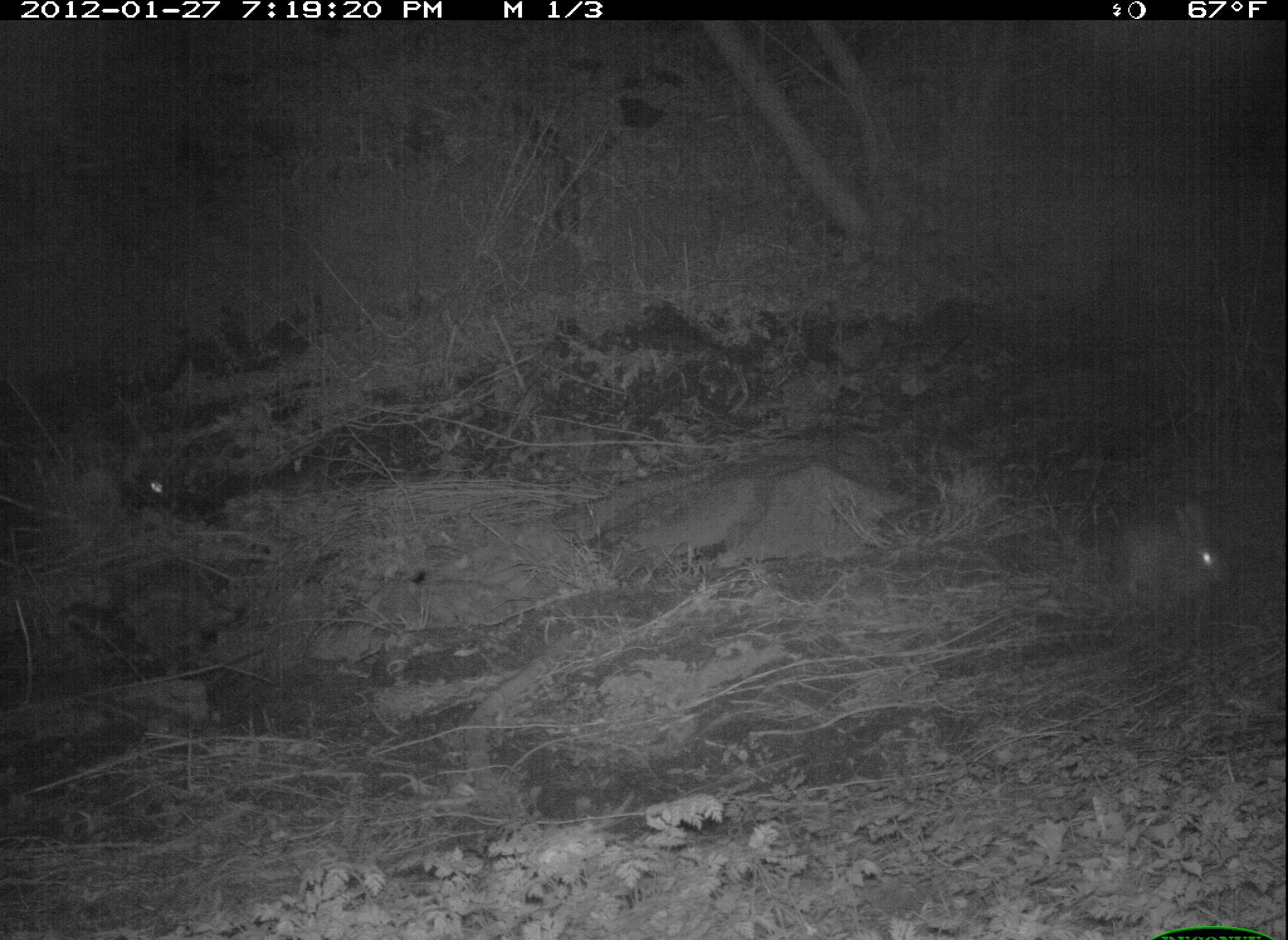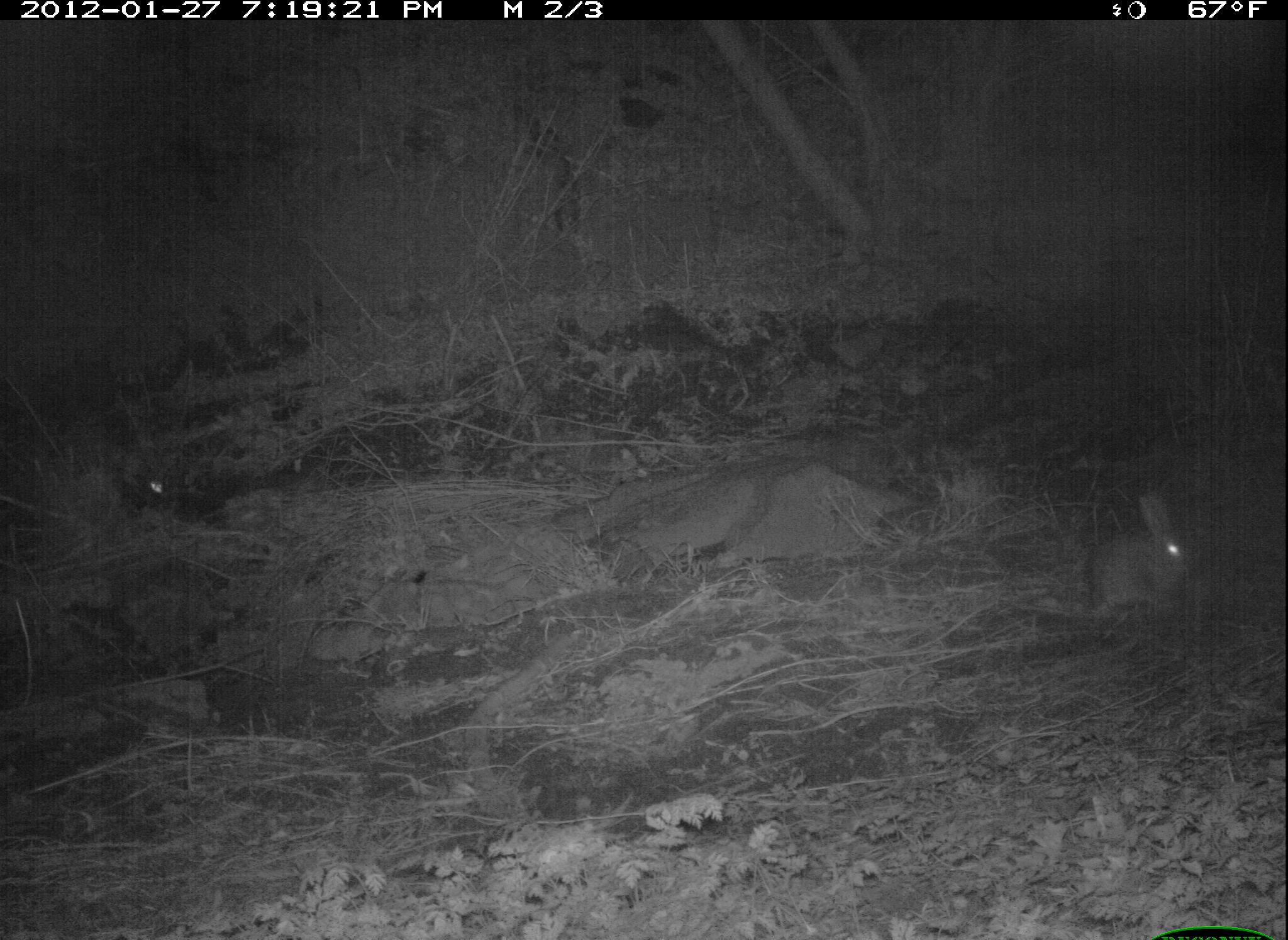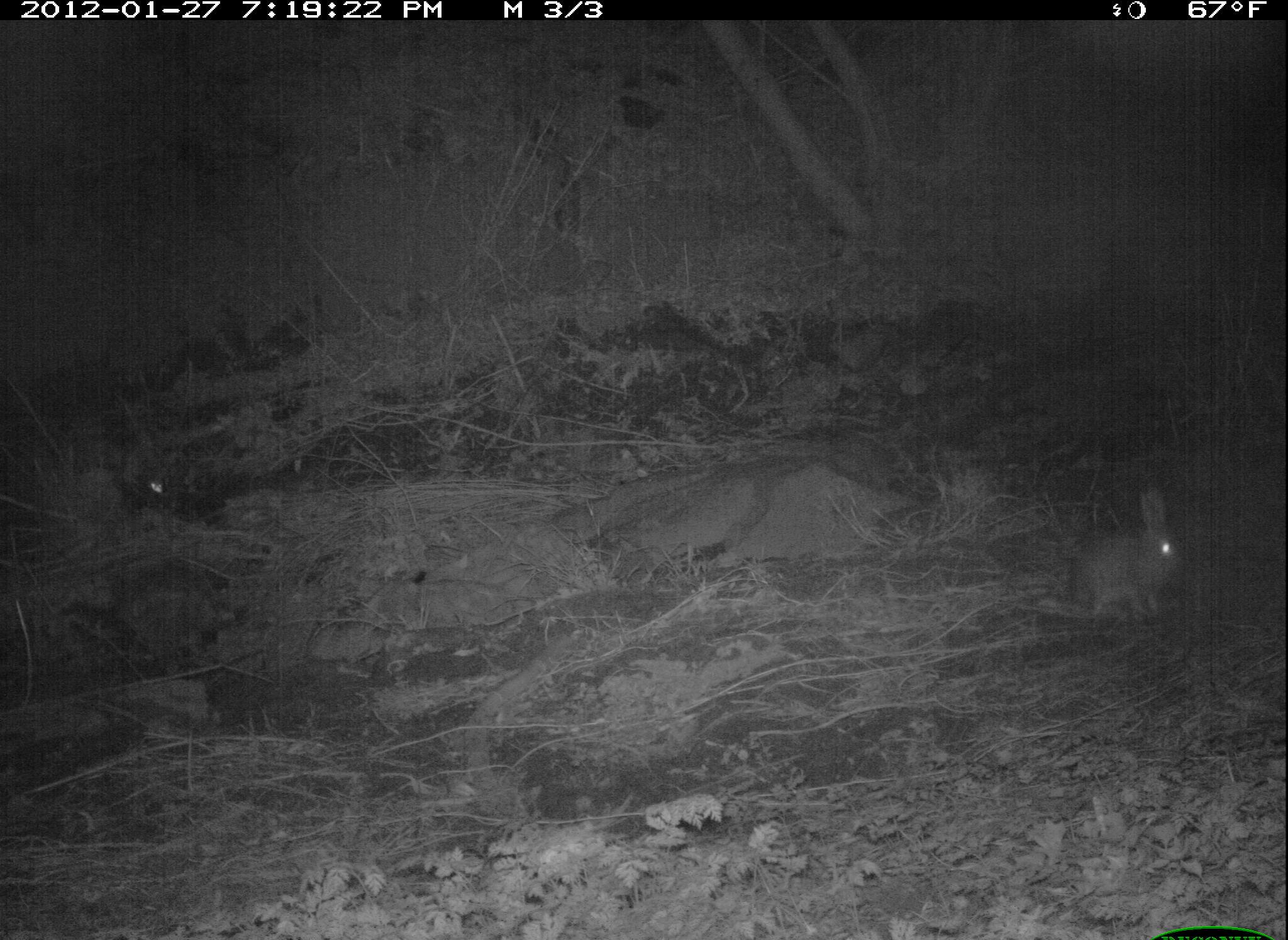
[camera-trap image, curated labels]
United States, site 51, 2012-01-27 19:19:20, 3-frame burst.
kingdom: Animalia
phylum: Chordata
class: Mammalia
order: Lagomorpha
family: Leporidae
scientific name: Leporidae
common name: rabbits and hares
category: rabbit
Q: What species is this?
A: Rabbit (rabbits and hares) (Leporidae).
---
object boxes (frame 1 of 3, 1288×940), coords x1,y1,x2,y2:
rabbit: 1096,485,1249,628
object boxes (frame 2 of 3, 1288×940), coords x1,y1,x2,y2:
rabbit: 1048,477,1199,620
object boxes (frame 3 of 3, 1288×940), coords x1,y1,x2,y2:
rabbit: 1040,472,1211,639